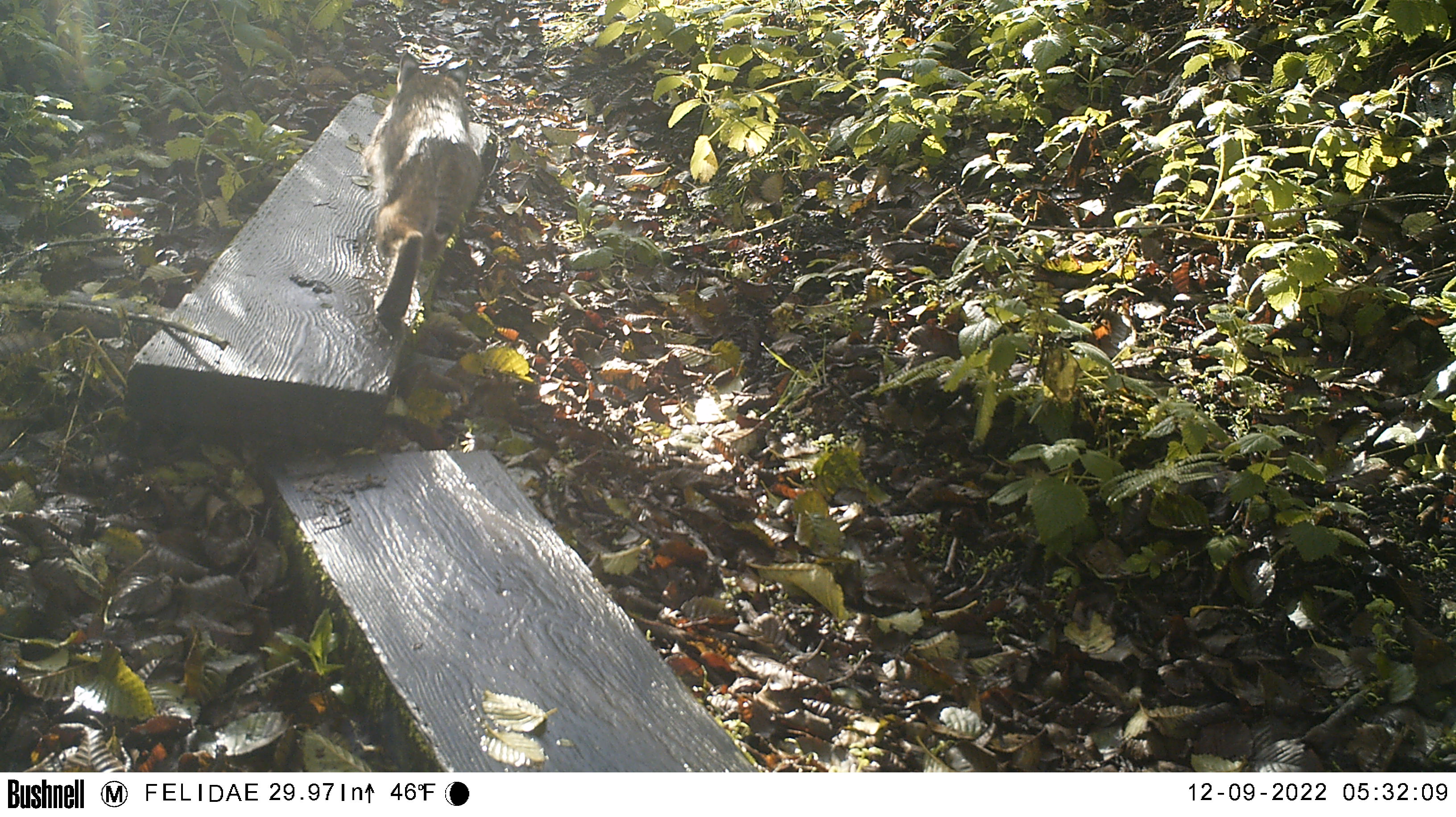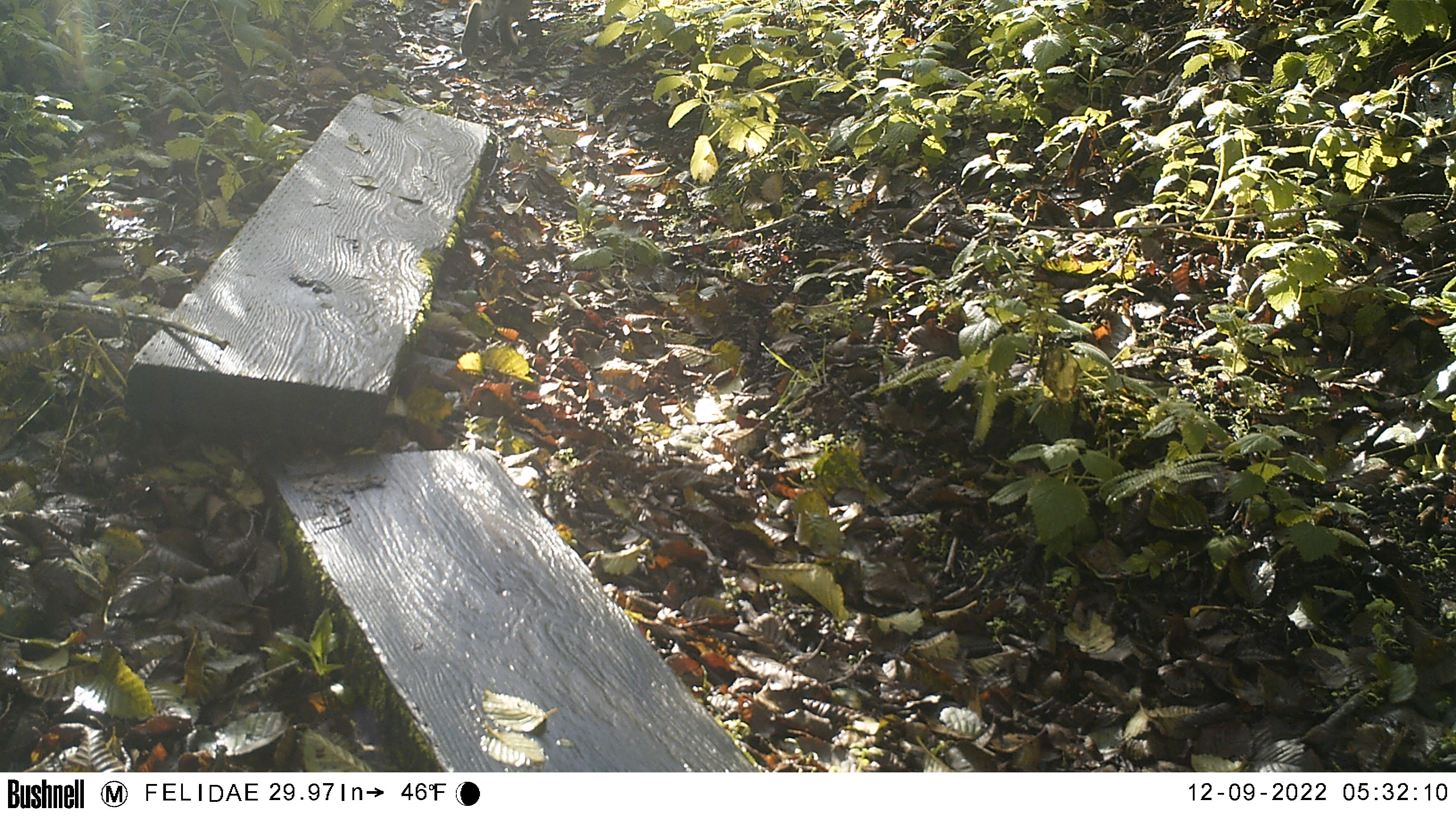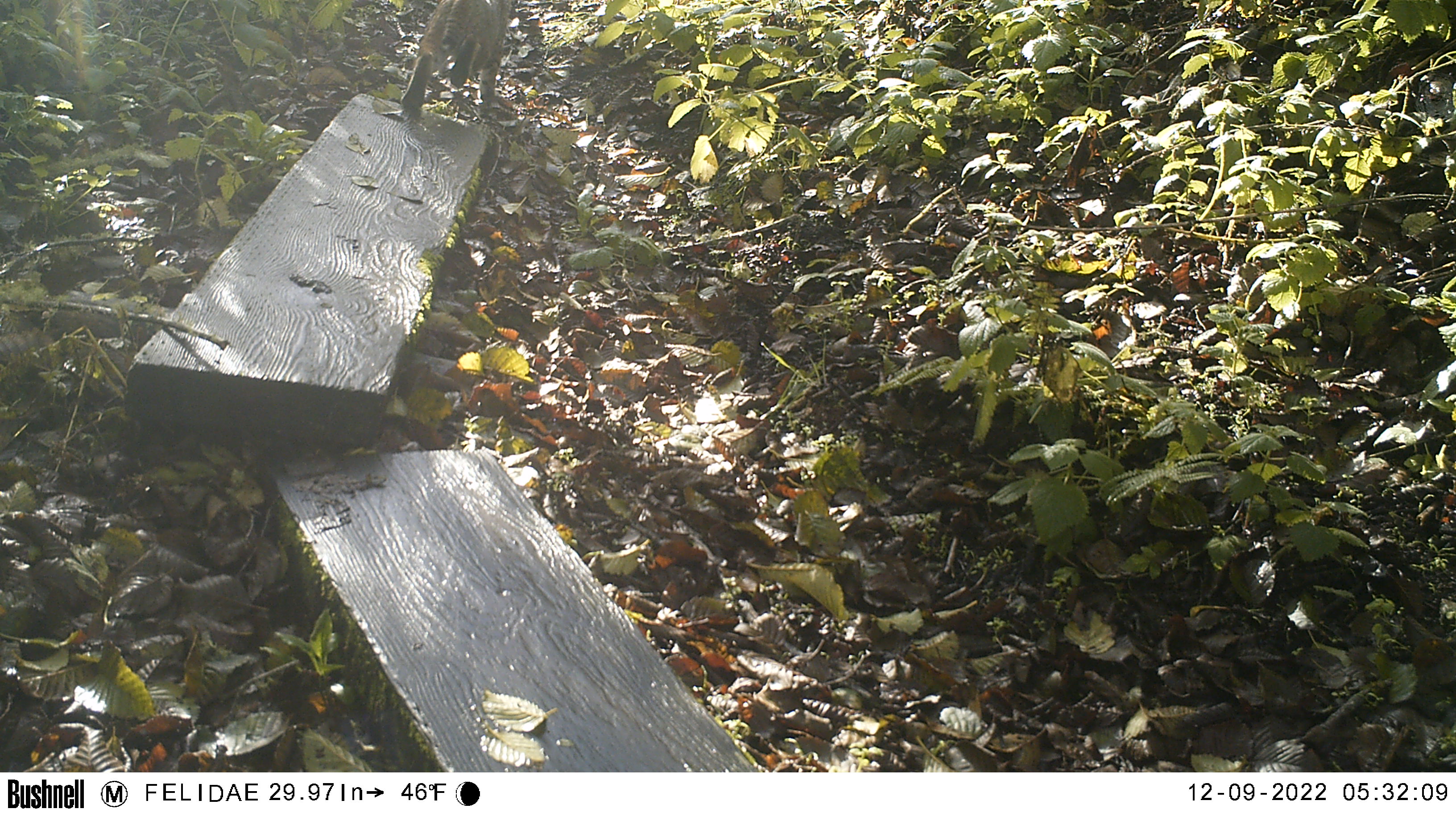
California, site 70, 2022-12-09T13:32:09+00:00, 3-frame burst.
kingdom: Animalia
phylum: Chordata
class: Mammalia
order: Carnivora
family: Felidae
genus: Lynx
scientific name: Lynx rufus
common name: bobcat